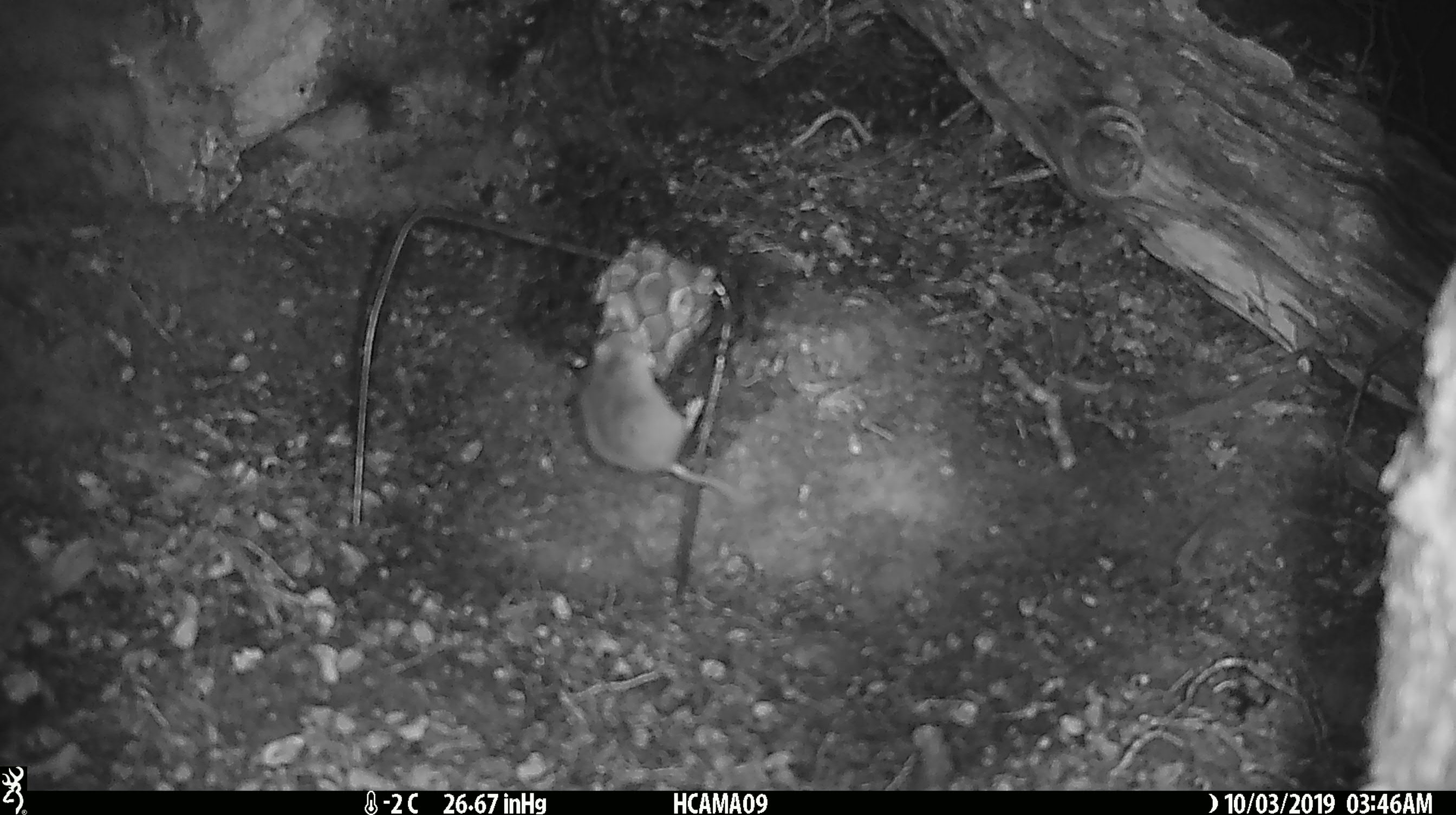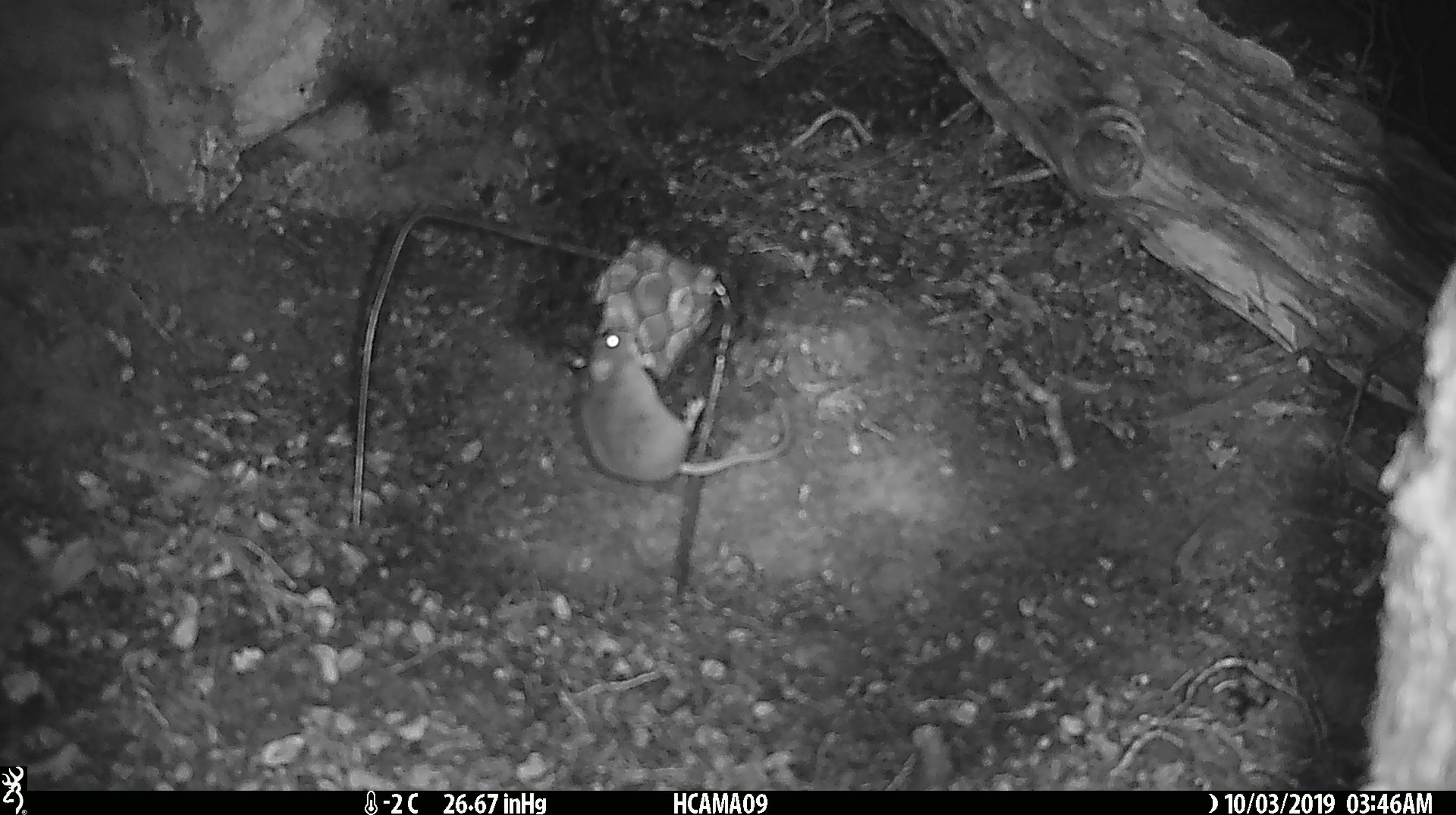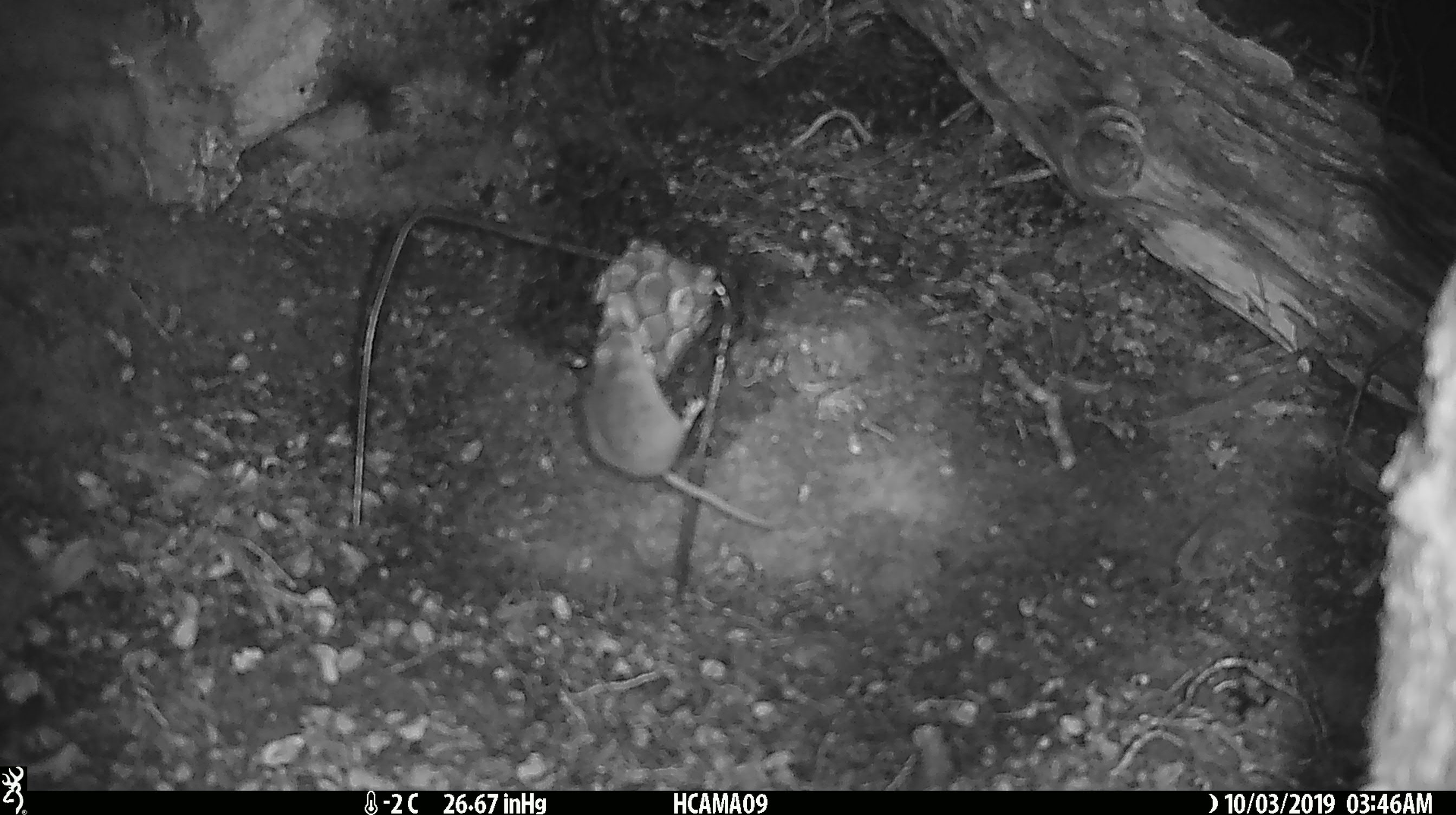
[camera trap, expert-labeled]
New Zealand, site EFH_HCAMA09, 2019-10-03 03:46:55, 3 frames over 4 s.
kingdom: Animalia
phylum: Chordata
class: Mammalia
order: Rodentia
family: Muridae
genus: Mus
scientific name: Mus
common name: mouse